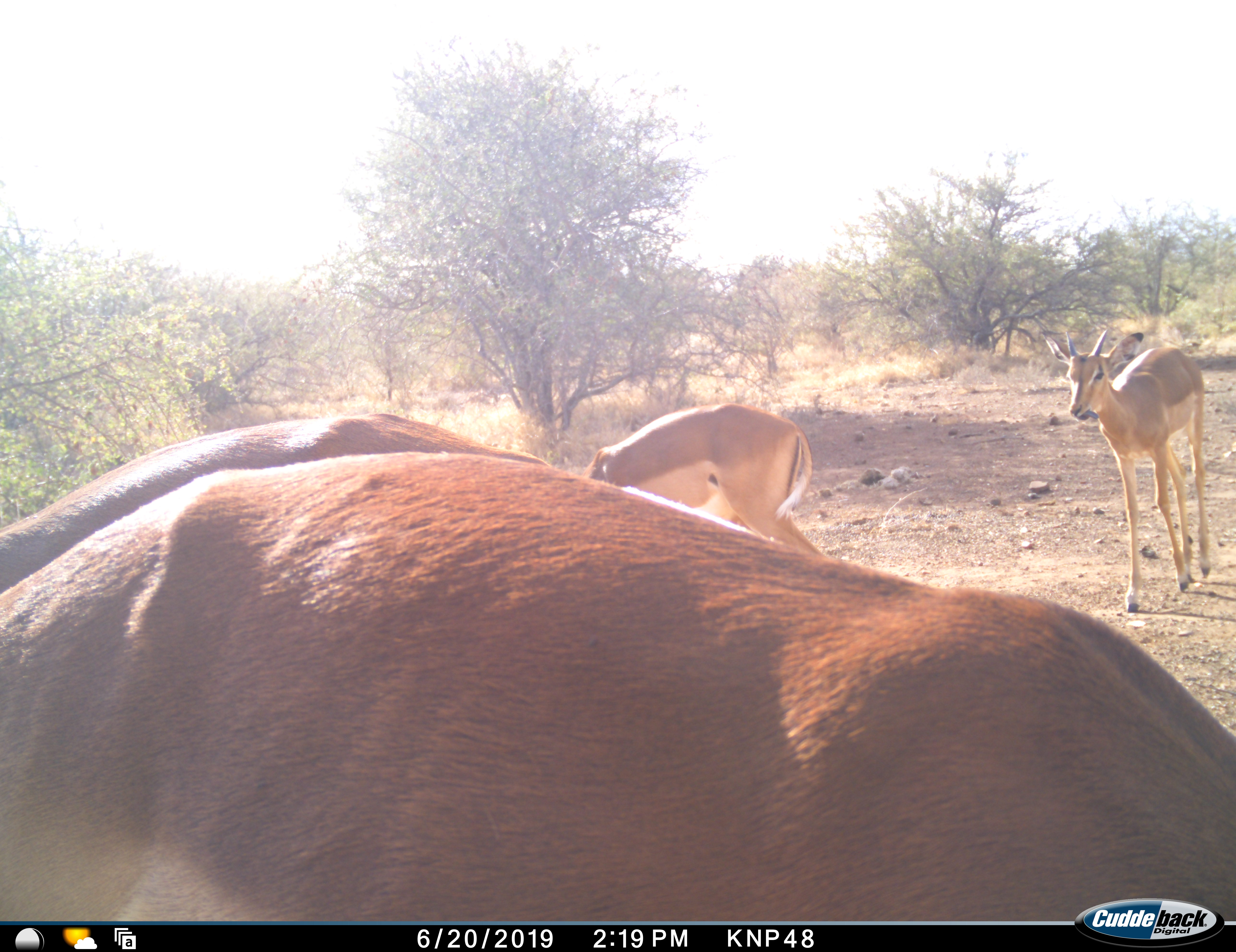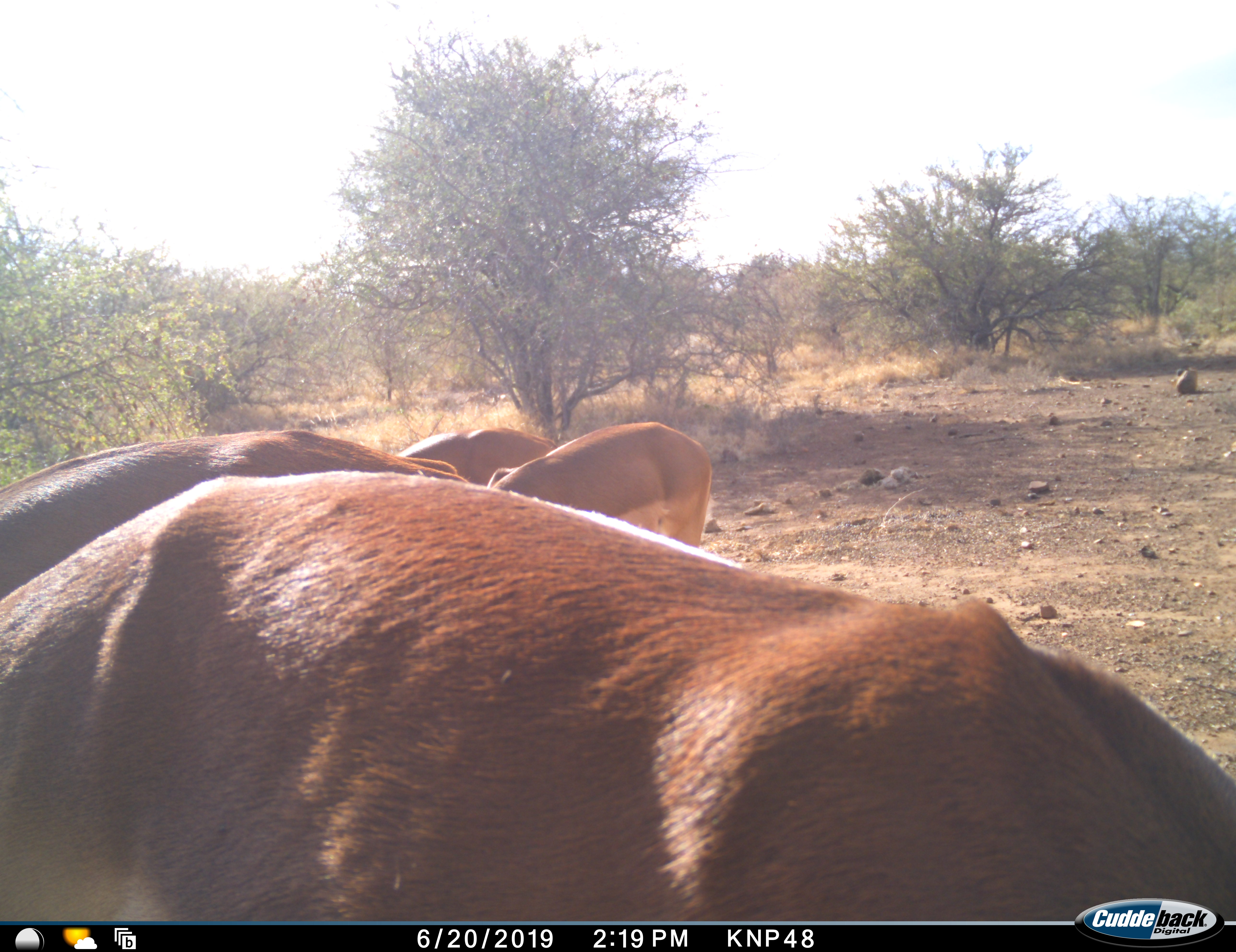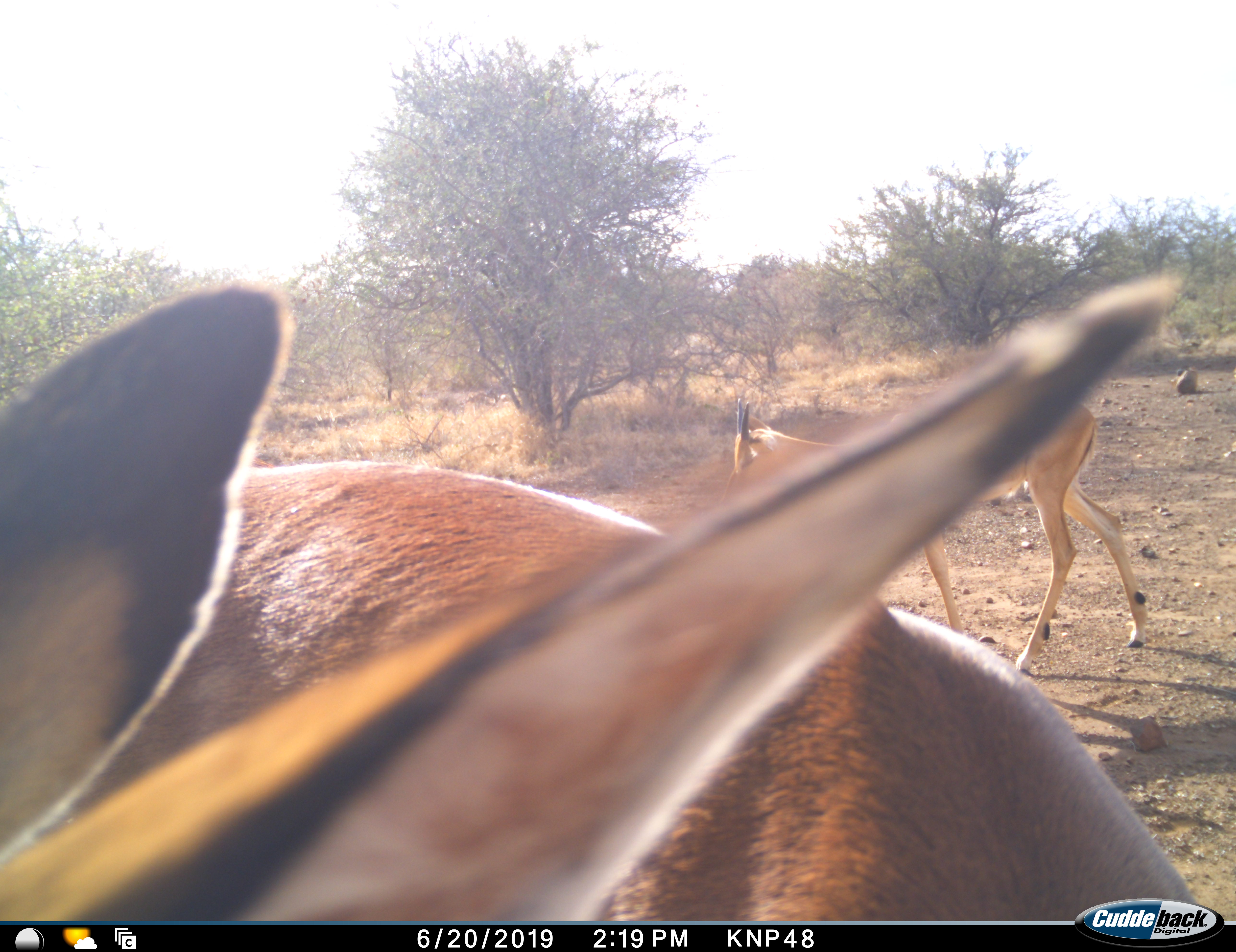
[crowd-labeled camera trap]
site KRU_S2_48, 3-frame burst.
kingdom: Animalia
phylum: Chordata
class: Mammalia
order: Artiodactyla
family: Bovidae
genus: Aepyceros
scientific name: Aepyceros melampus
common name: impala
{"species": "impala (Aepyceros melampus)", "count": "4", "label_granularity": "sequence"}